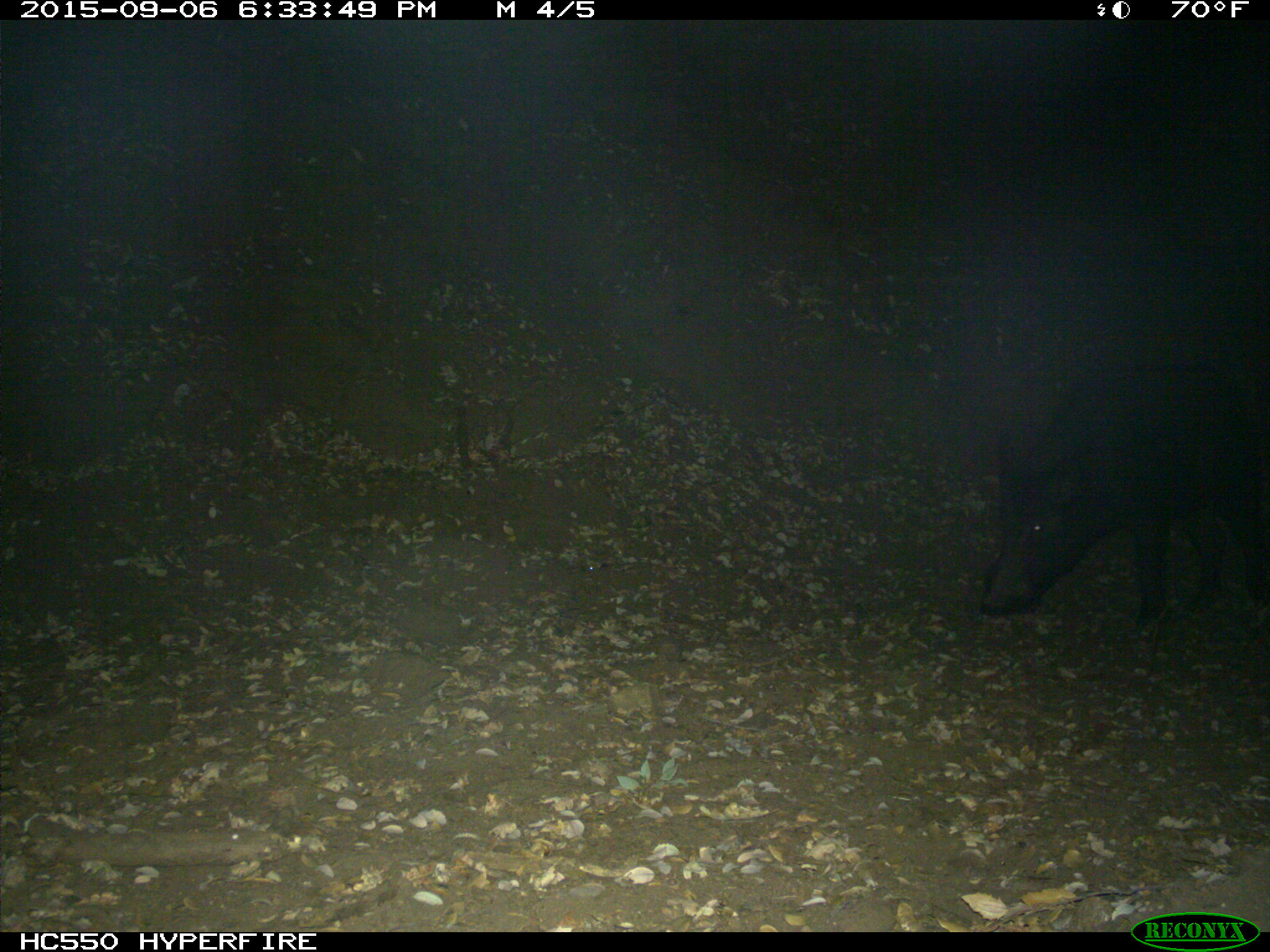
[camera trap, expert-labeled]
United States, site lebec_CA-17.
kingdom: Animalia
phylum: Chordata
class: Mammalia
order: Artiodactyla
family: Suidae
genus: Sus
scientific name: Sus scrofa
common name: wild boar